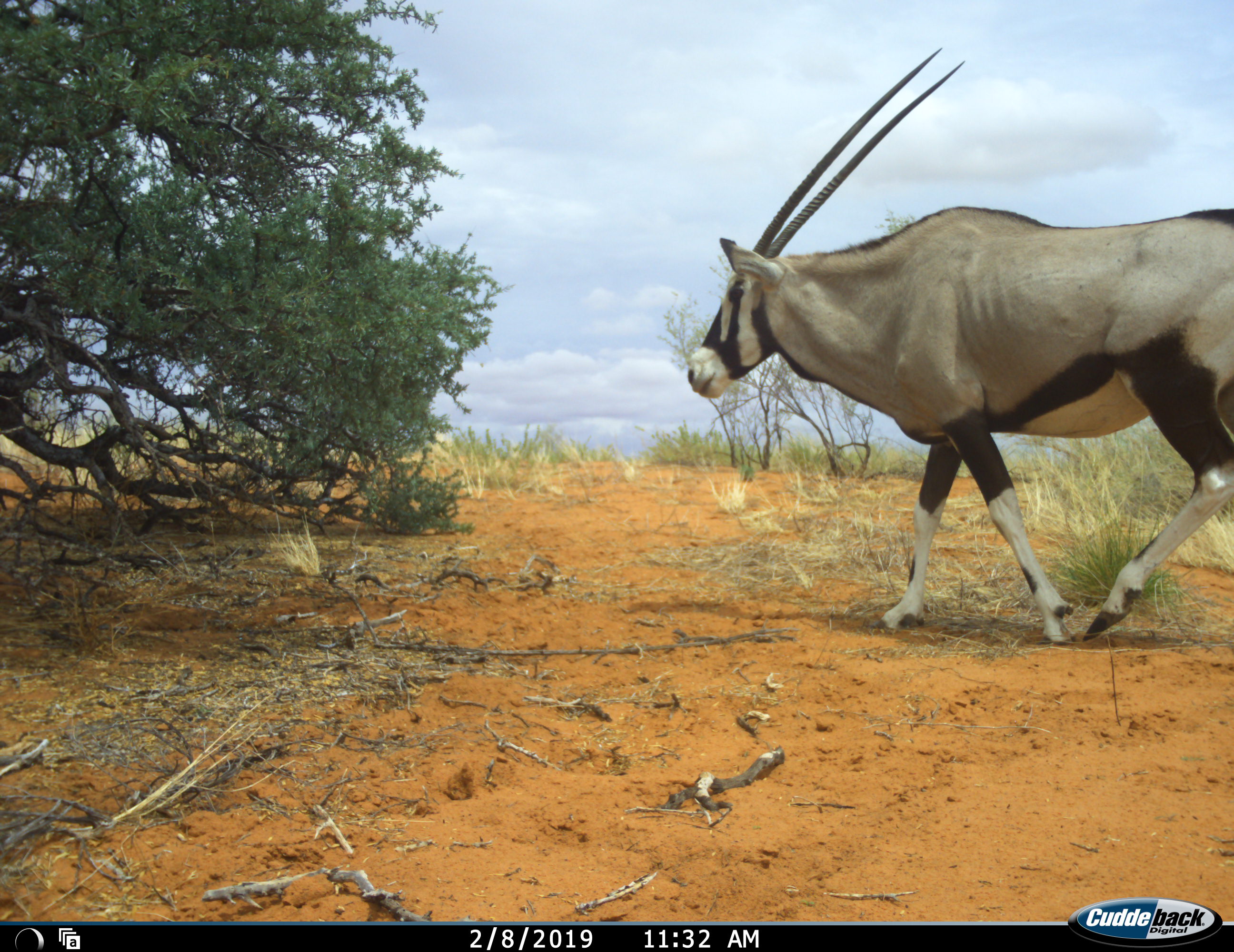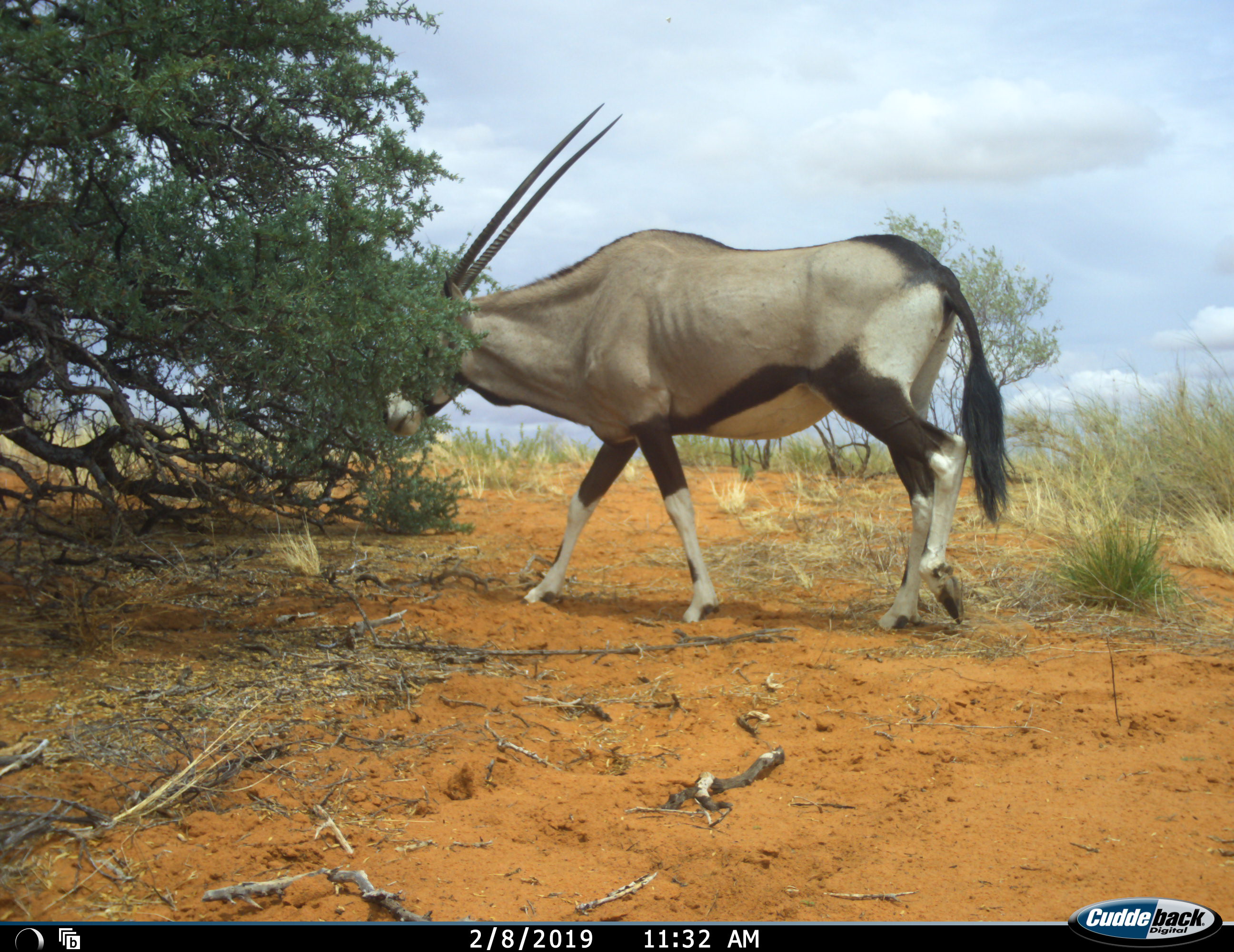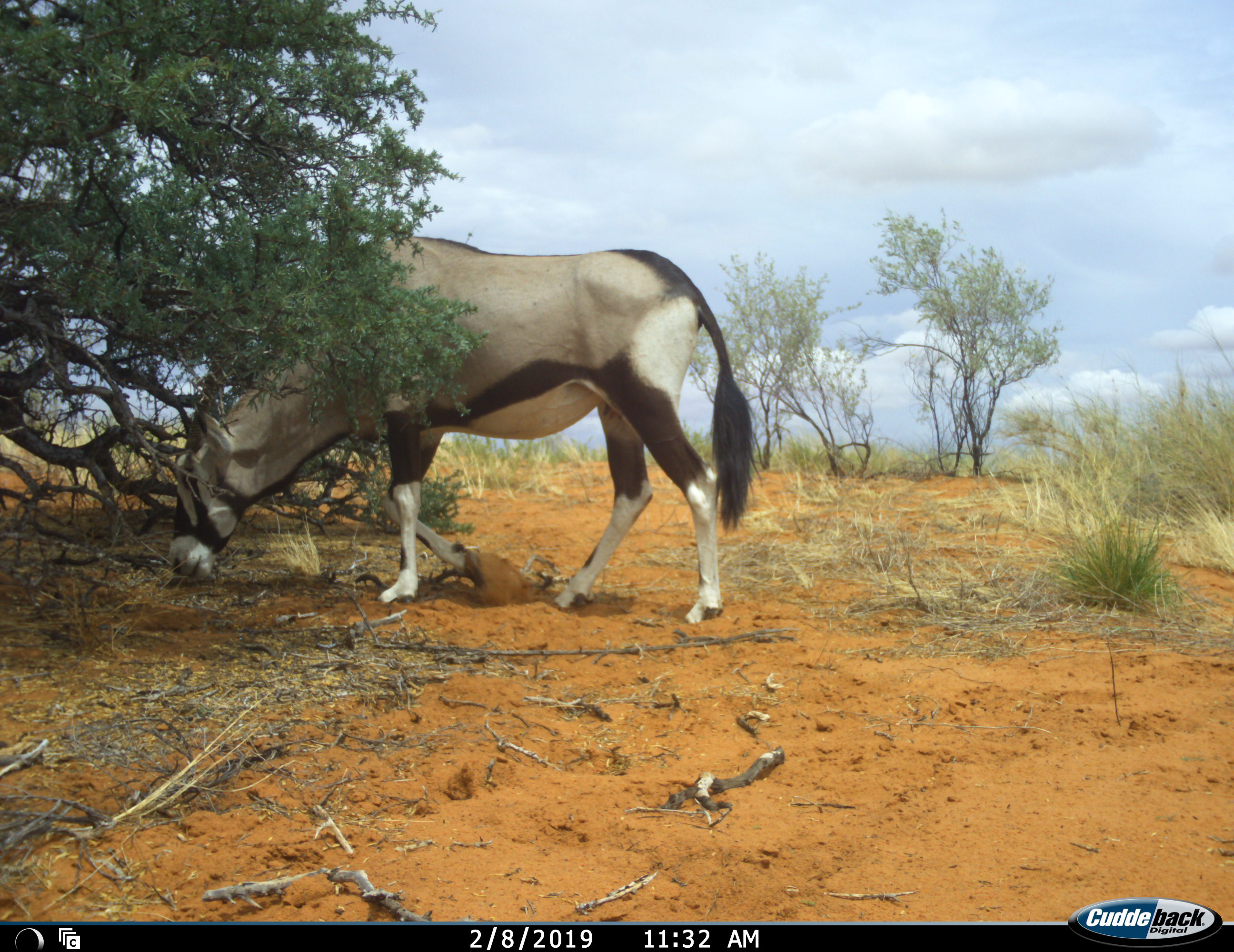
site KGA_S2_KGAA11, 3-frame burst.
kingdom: Animalia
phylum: Chordata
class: Mammalia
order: Artiodactyla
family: Bovidae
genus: Oryx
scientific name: Oryx gazella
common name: gemsbok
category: oryx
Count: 1.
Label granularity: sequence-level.